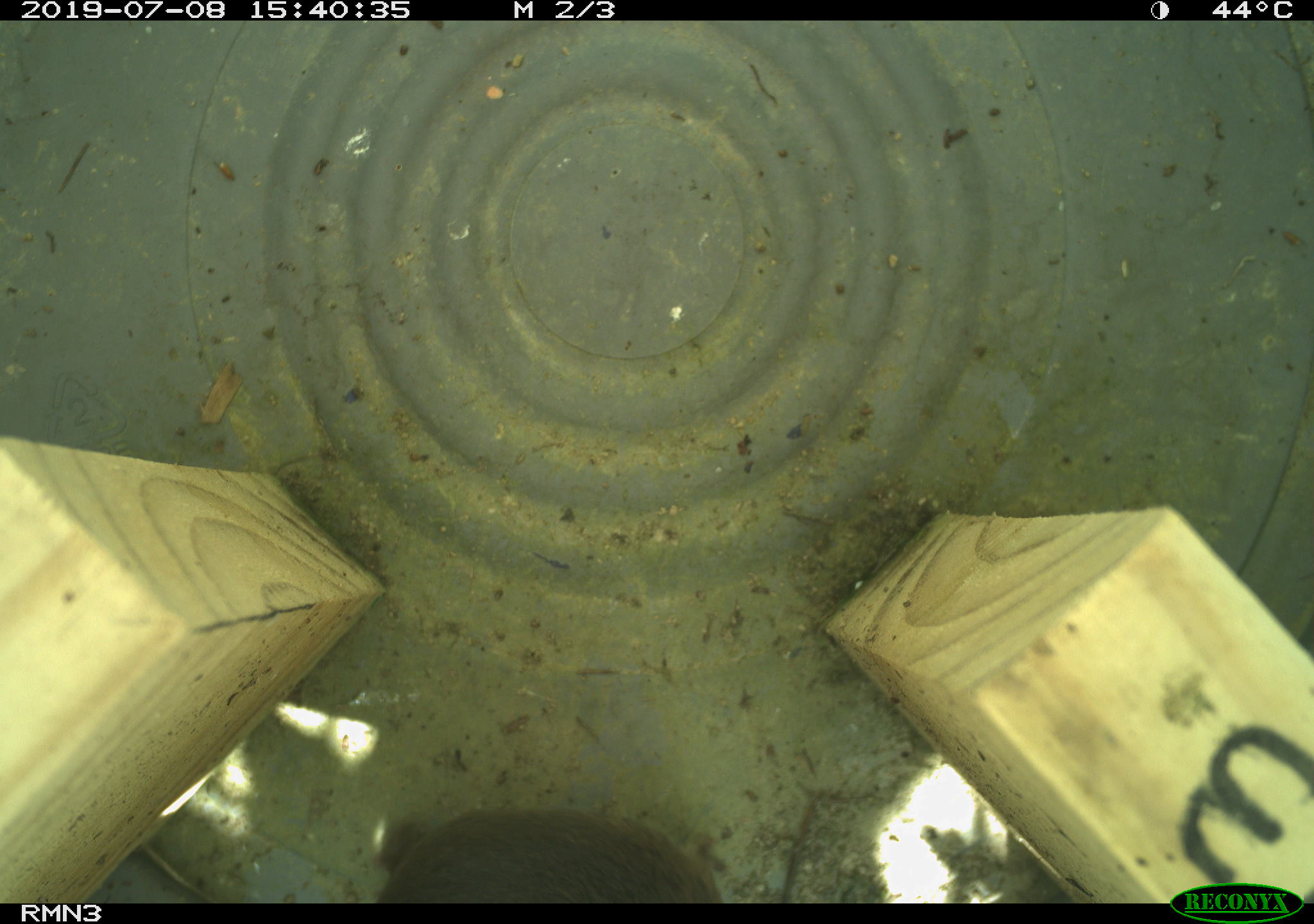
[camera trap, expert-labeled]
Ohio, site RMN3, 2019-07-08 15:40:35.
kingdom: Animalia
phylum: Chordata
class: Mammalia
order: Rodentia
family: Cricetidae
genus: Microtus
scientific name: Microtus pennsylvanicus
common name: meadow vole